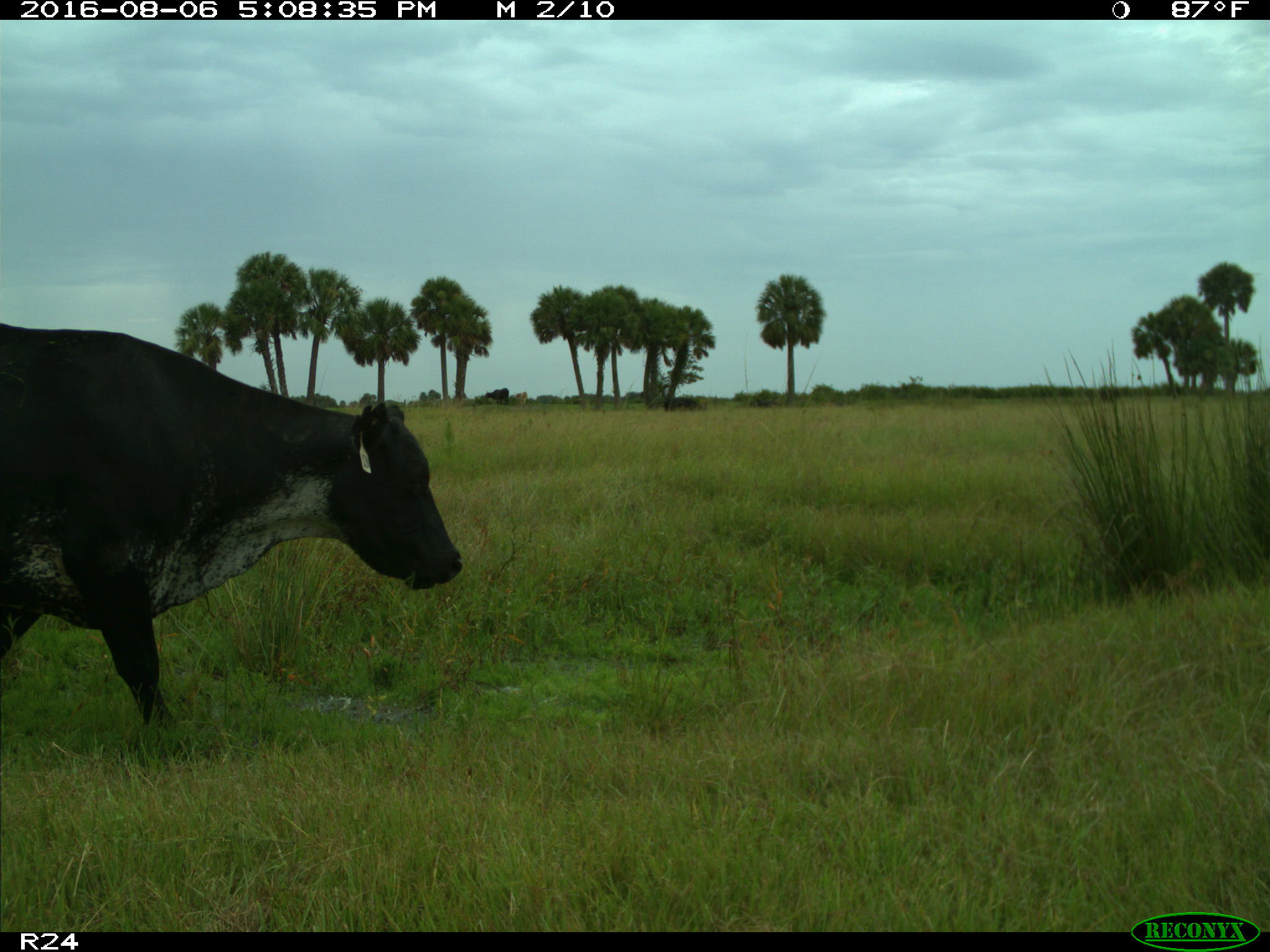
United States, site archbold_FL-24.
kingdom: Animalia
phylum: Chordata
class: Mammalia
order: Artiodactyla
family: Bovidae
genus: Bos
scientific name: Bos taurus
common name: domestic cow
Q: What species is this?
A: Bos taurus (domestic cow).